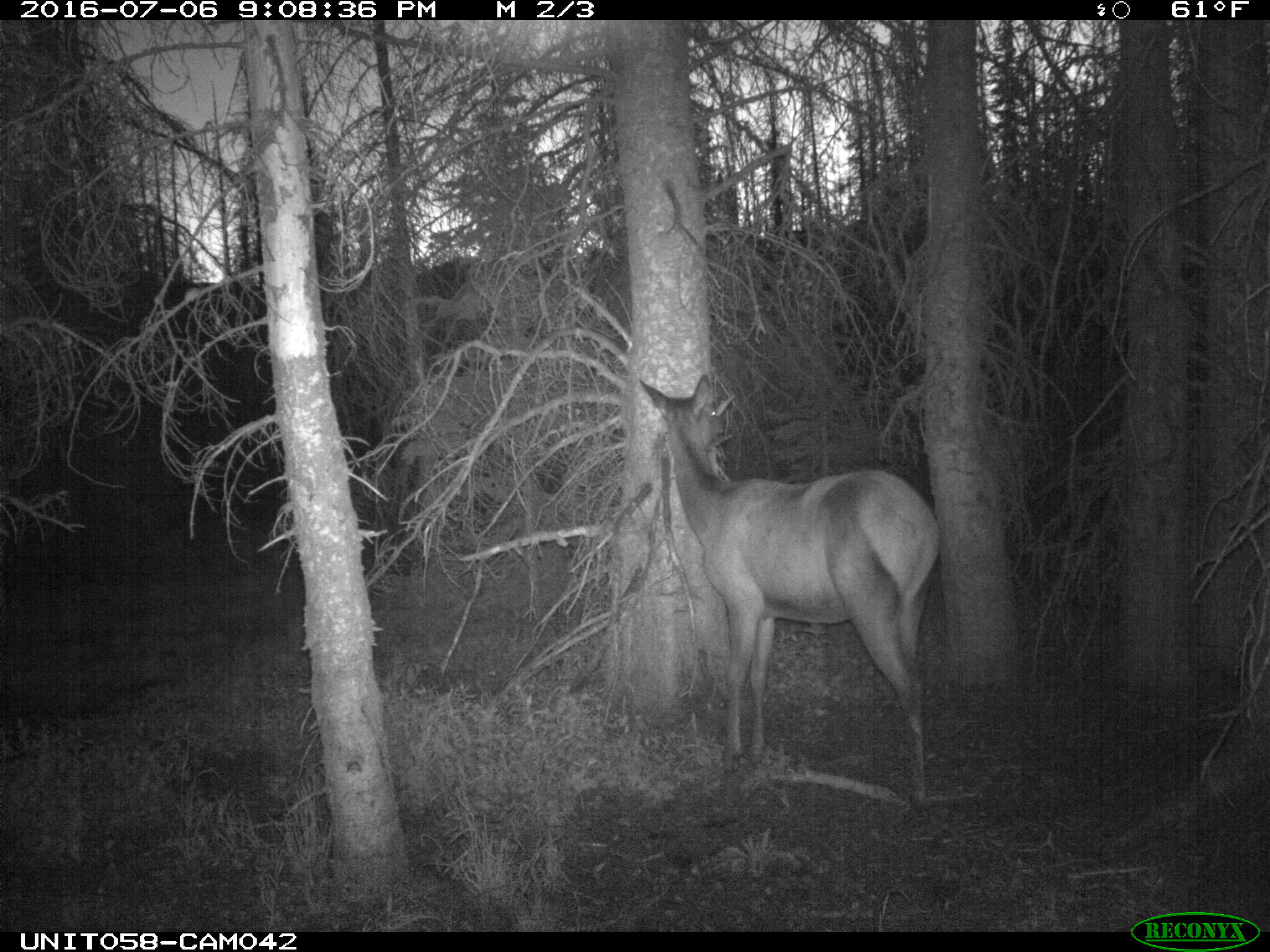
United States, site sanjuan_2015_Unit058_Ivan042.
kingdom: Animalia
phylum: Chordata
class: Mammalia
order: Artiodactyla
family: Cervidae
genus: Cervus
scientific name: Cervus elaphus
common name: red deer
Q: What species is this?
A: Cervus elaphus (red deer).